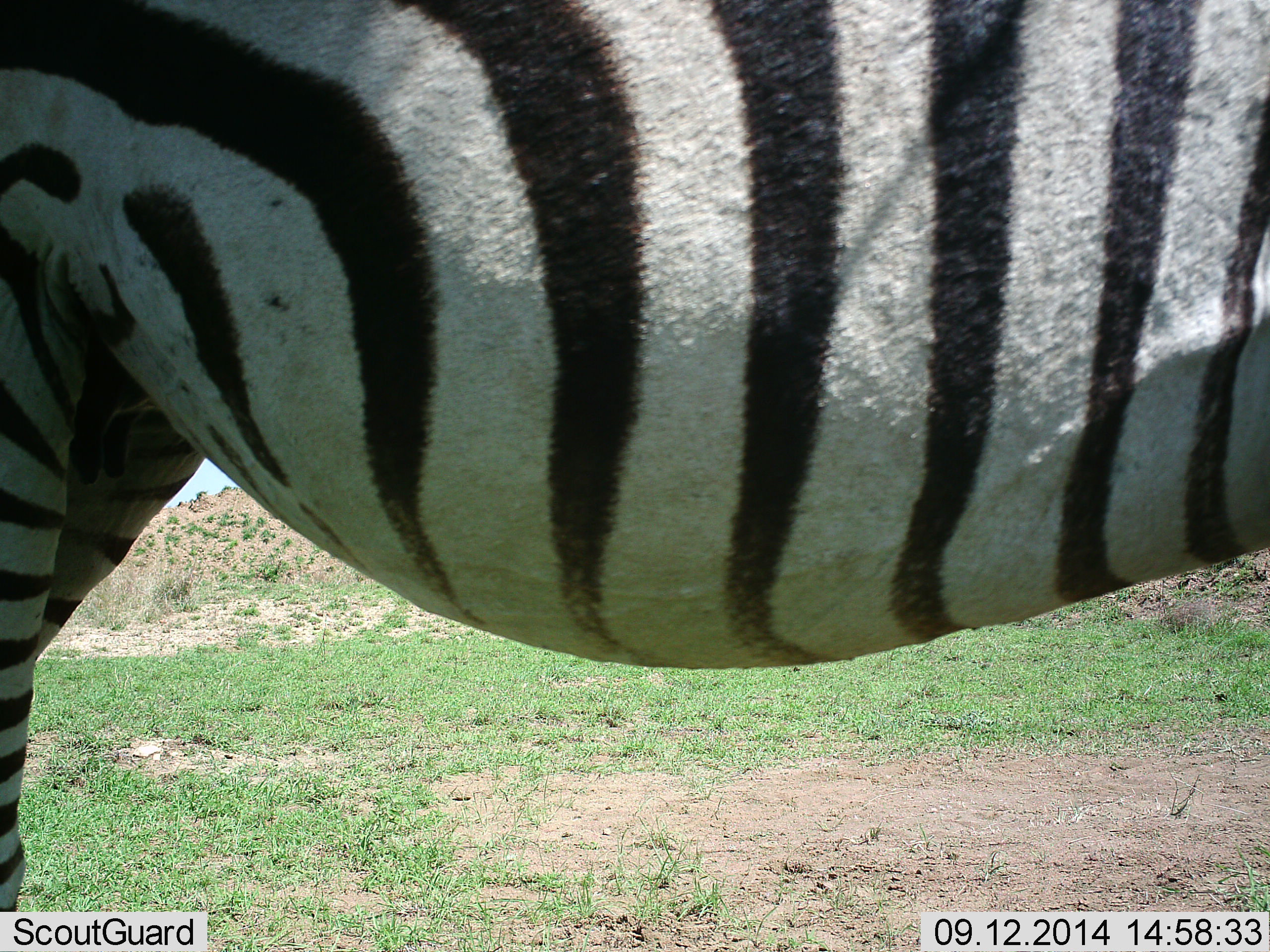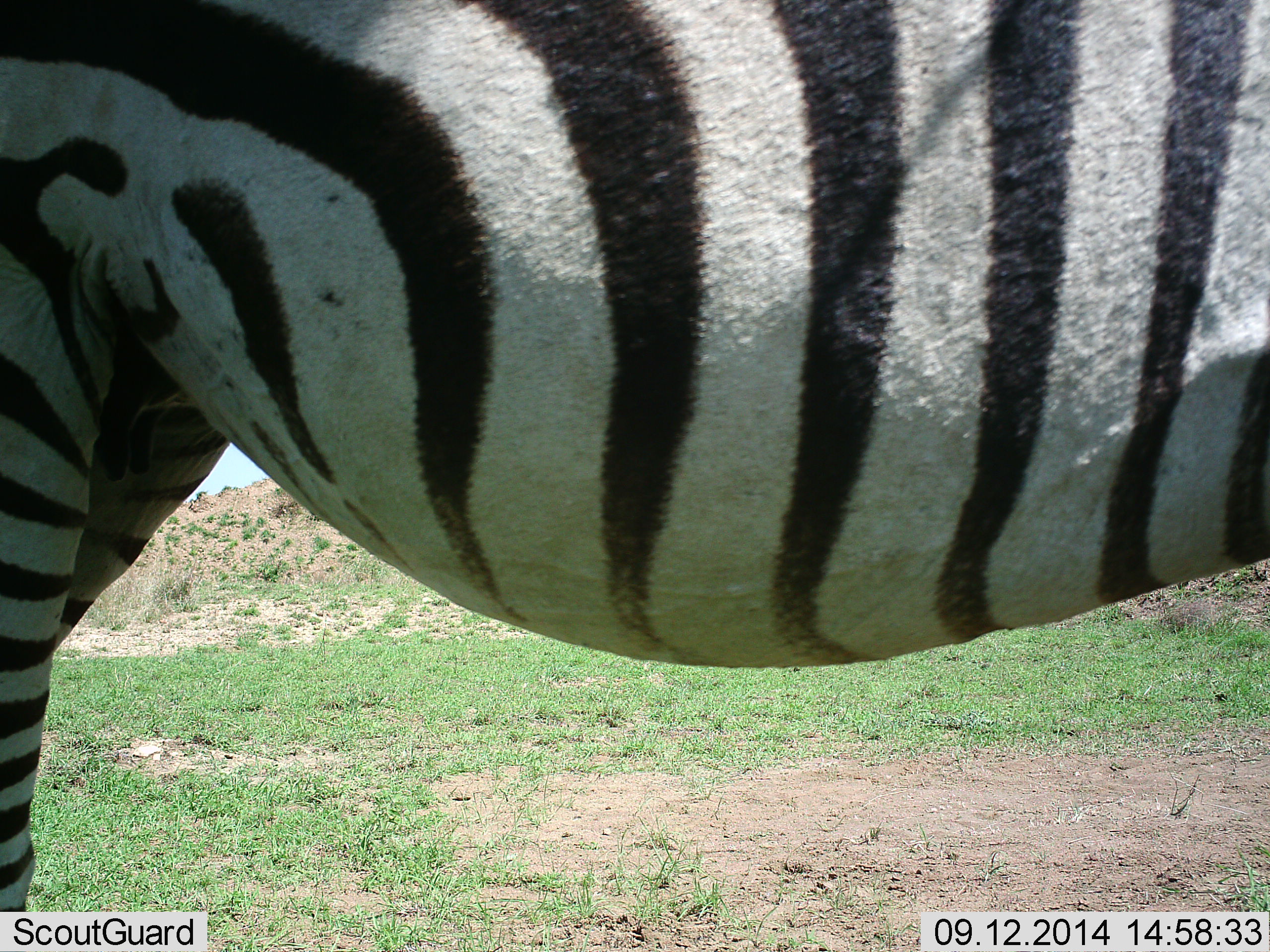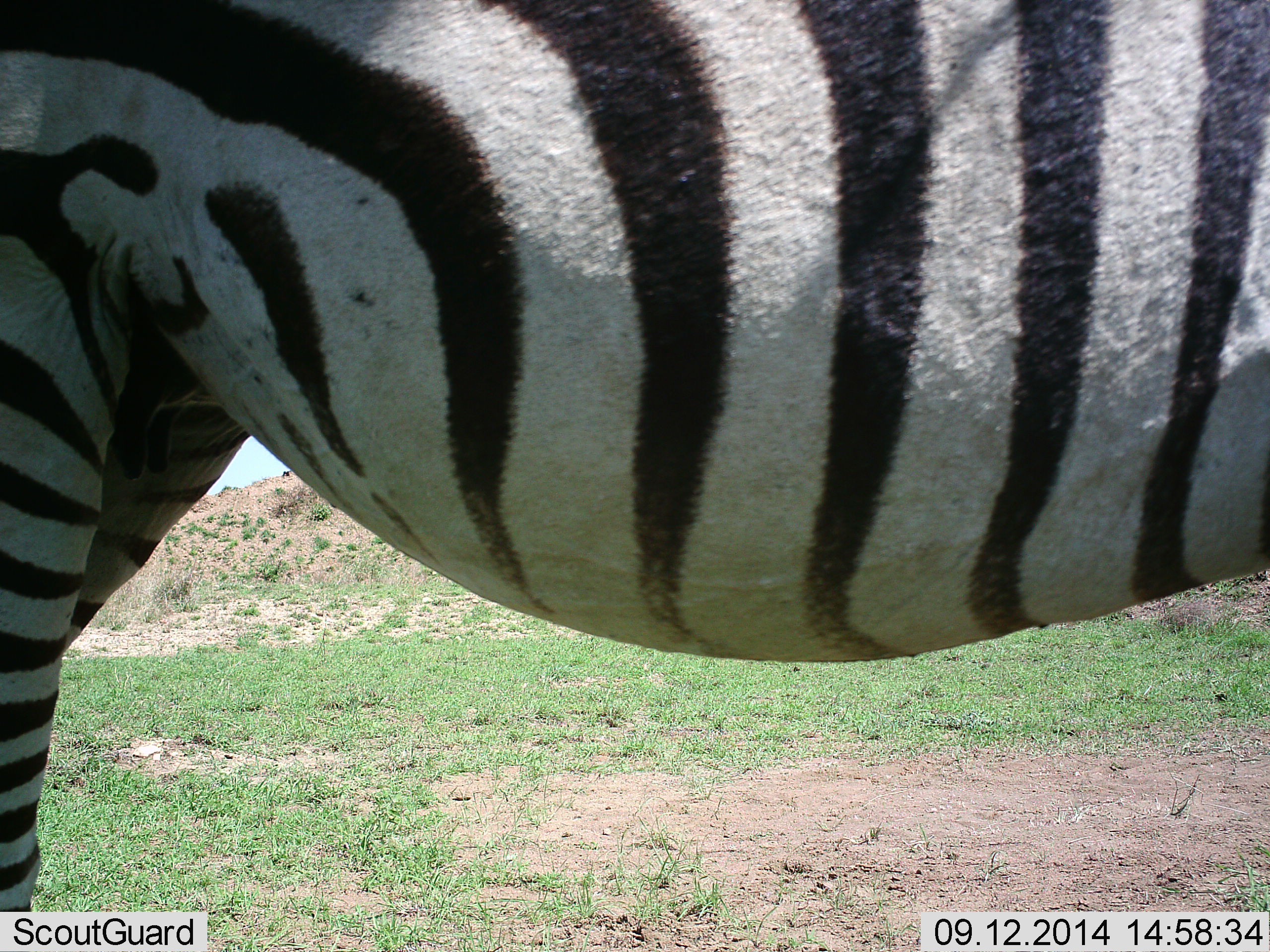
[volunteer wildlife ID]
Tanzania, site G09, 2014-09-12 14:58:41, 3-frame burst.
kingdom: Animalia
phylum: Chordata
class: Mammalia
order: Perissodactyla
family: Equidae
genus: Equus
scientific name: Equus quagga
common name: plains zebra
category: zebra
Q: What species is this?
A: Zebra (plains zebra) (Equus quagga).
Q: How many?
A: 1.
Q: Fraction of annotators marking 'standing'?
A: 70%.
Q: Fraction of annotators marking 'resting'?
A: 0%.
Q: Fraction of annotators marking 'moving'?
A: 30%.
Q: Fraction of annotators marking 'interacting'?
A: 0%.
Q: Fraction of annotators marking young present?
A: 0%.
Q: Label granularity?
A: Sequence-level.